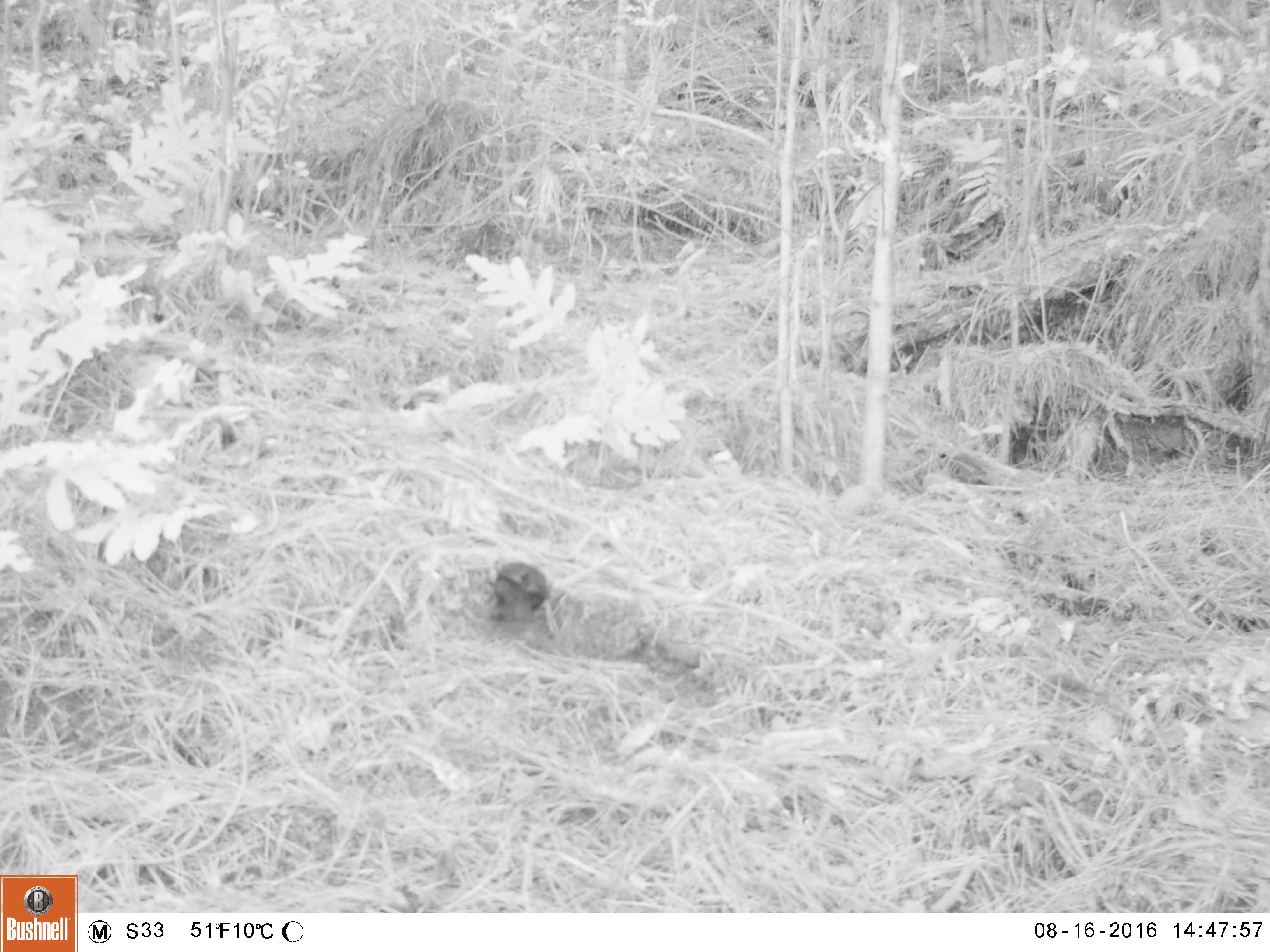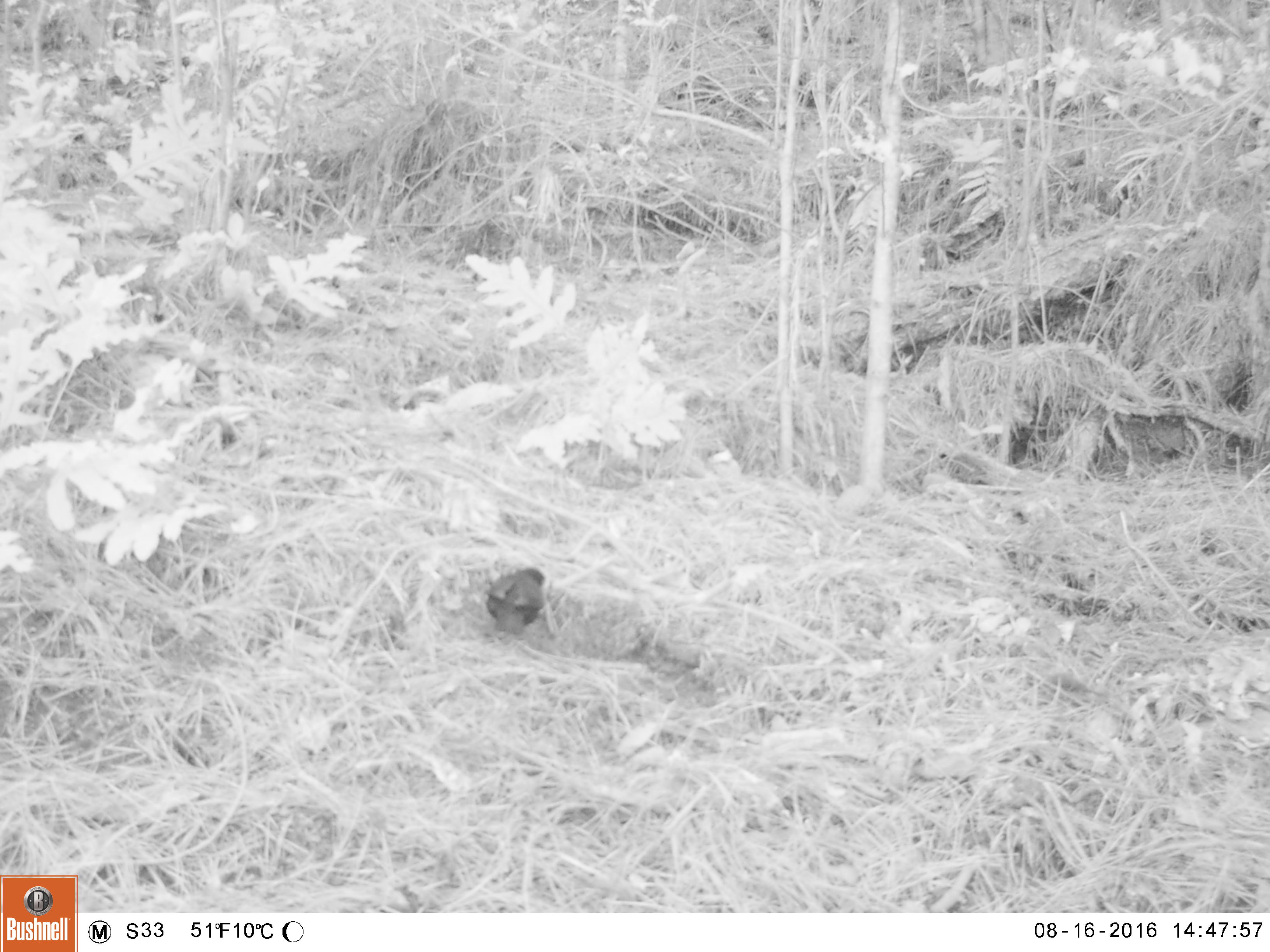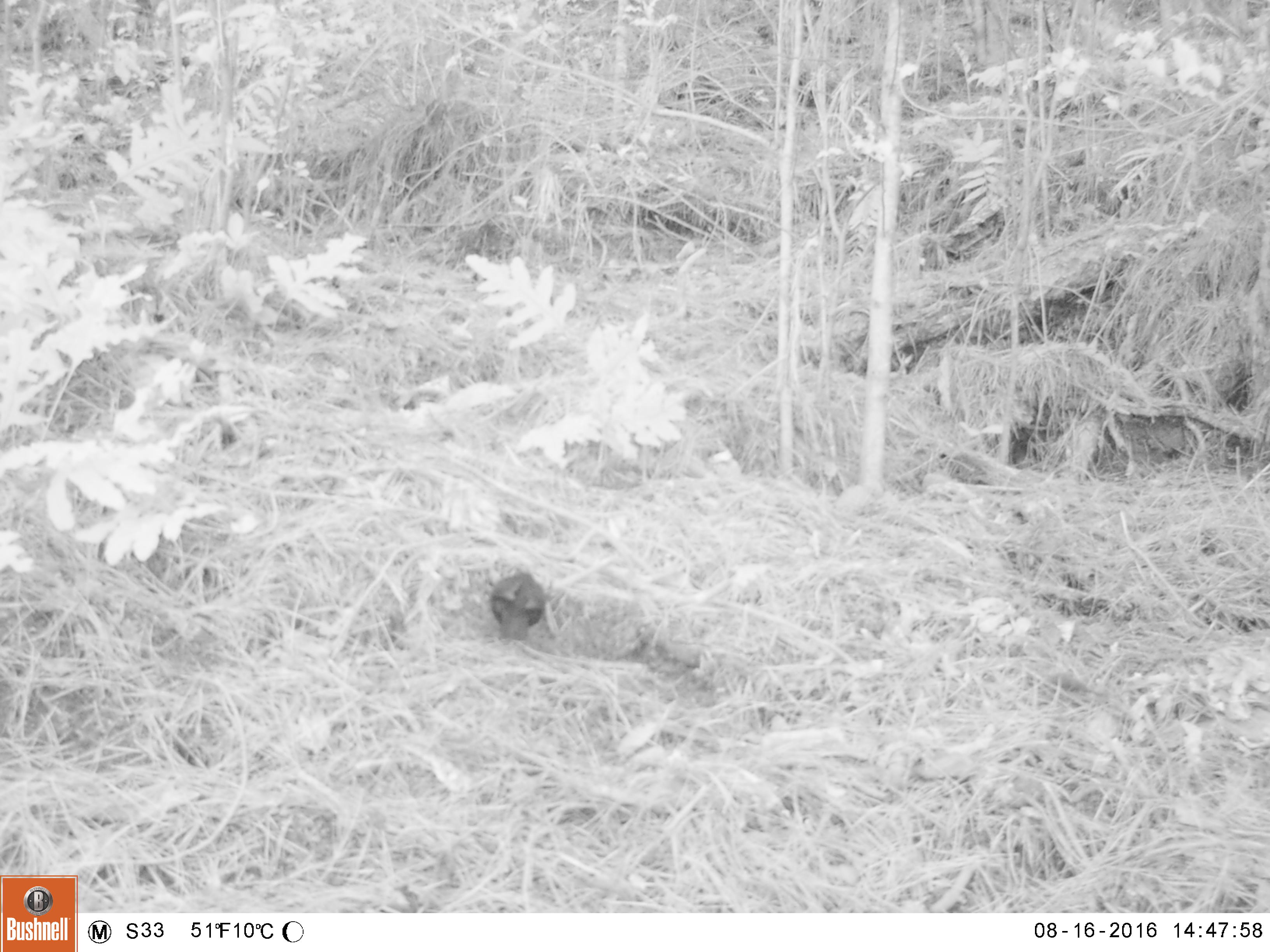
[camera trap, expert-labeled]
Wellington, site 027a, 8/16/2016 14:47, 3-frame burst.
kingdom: Animalia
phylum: Chordata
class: Aves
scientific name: Aves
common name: bird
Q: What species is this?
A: Bird (Aves).